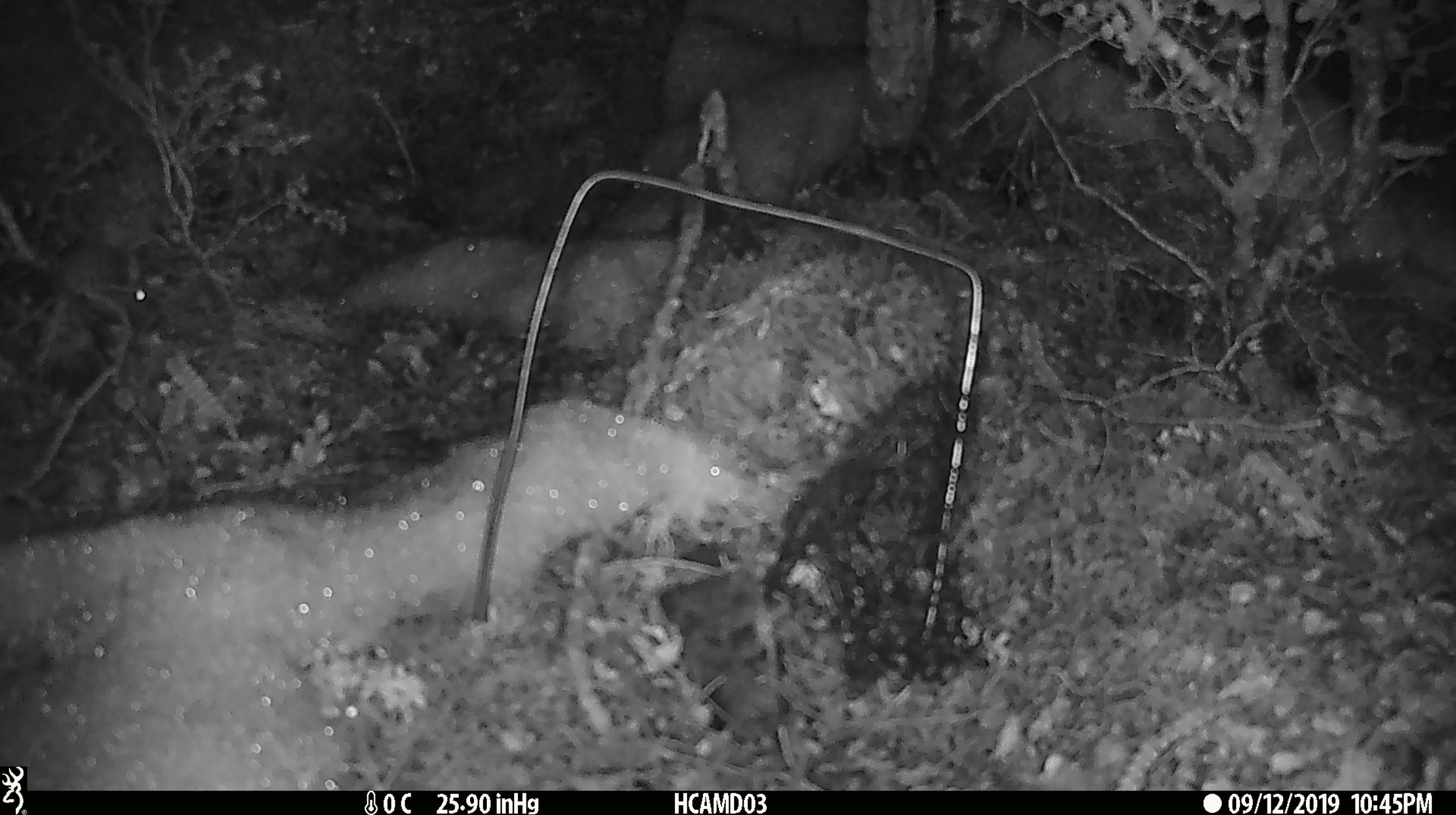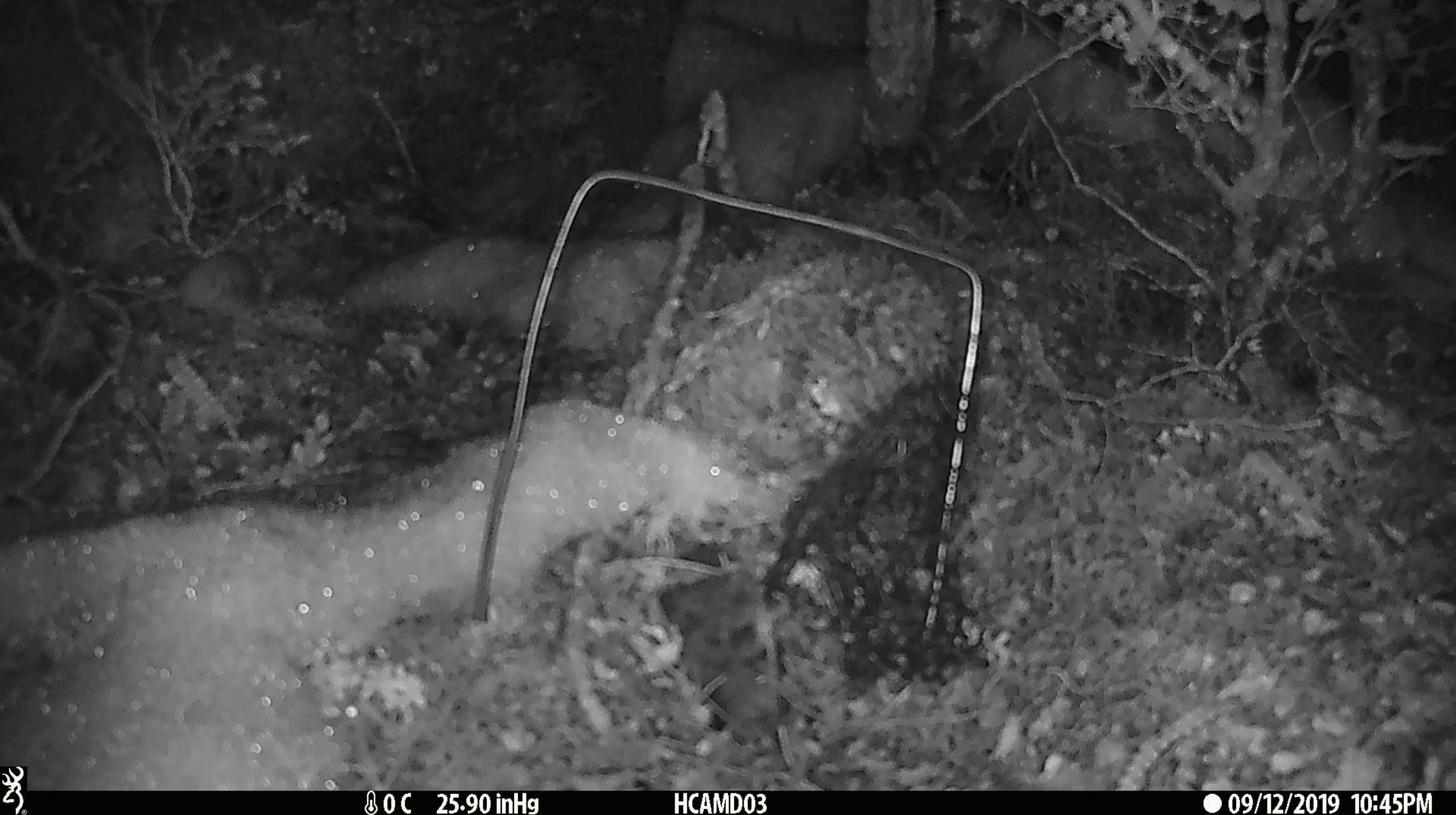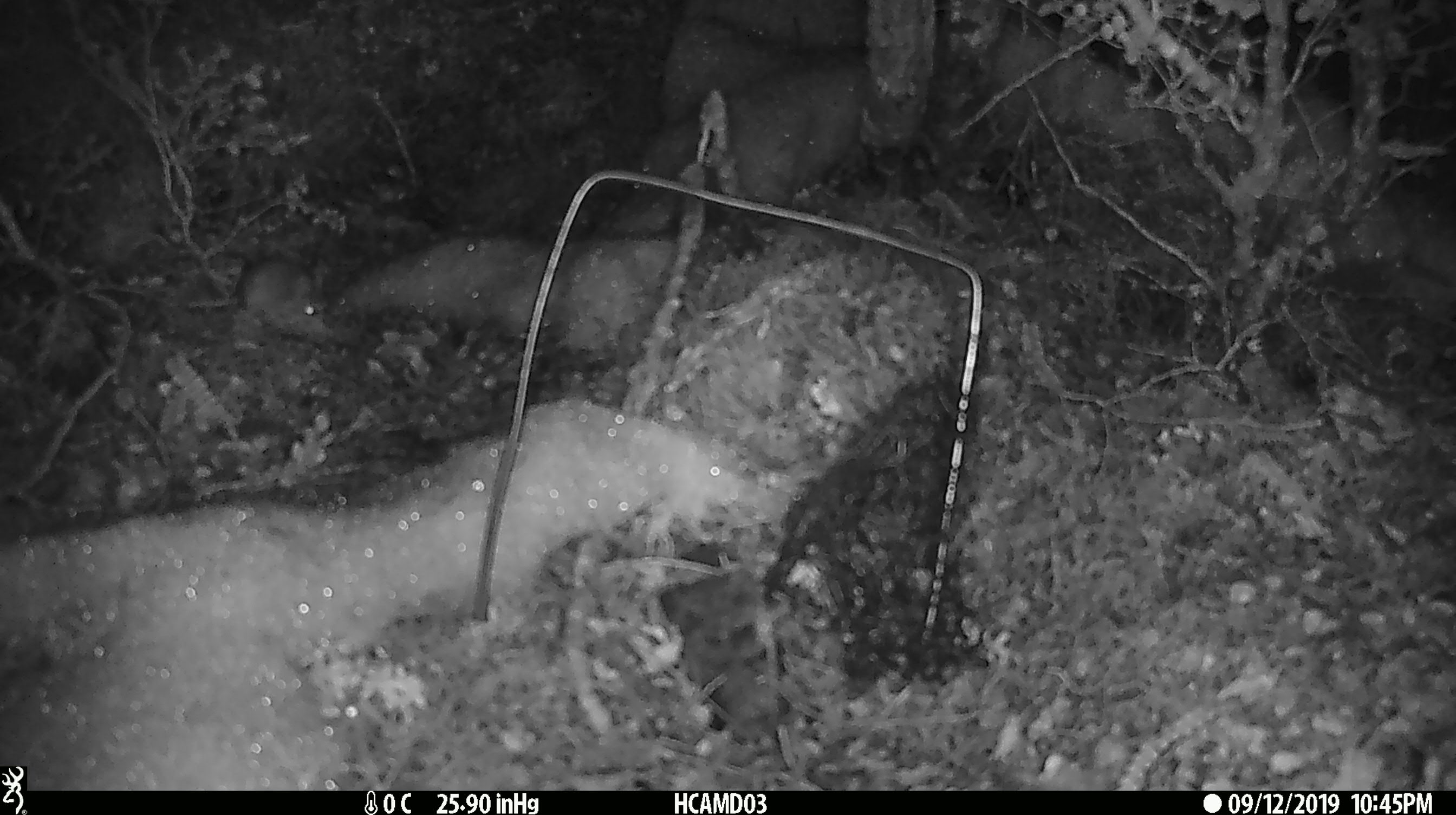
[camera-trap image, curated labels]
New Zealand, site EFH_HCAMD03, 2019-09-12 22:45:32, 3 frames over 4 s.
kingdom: Animalia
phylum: Chordata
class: Mammalia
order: Rodentia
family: Muridae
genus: Mus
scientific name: Mus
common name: mouse